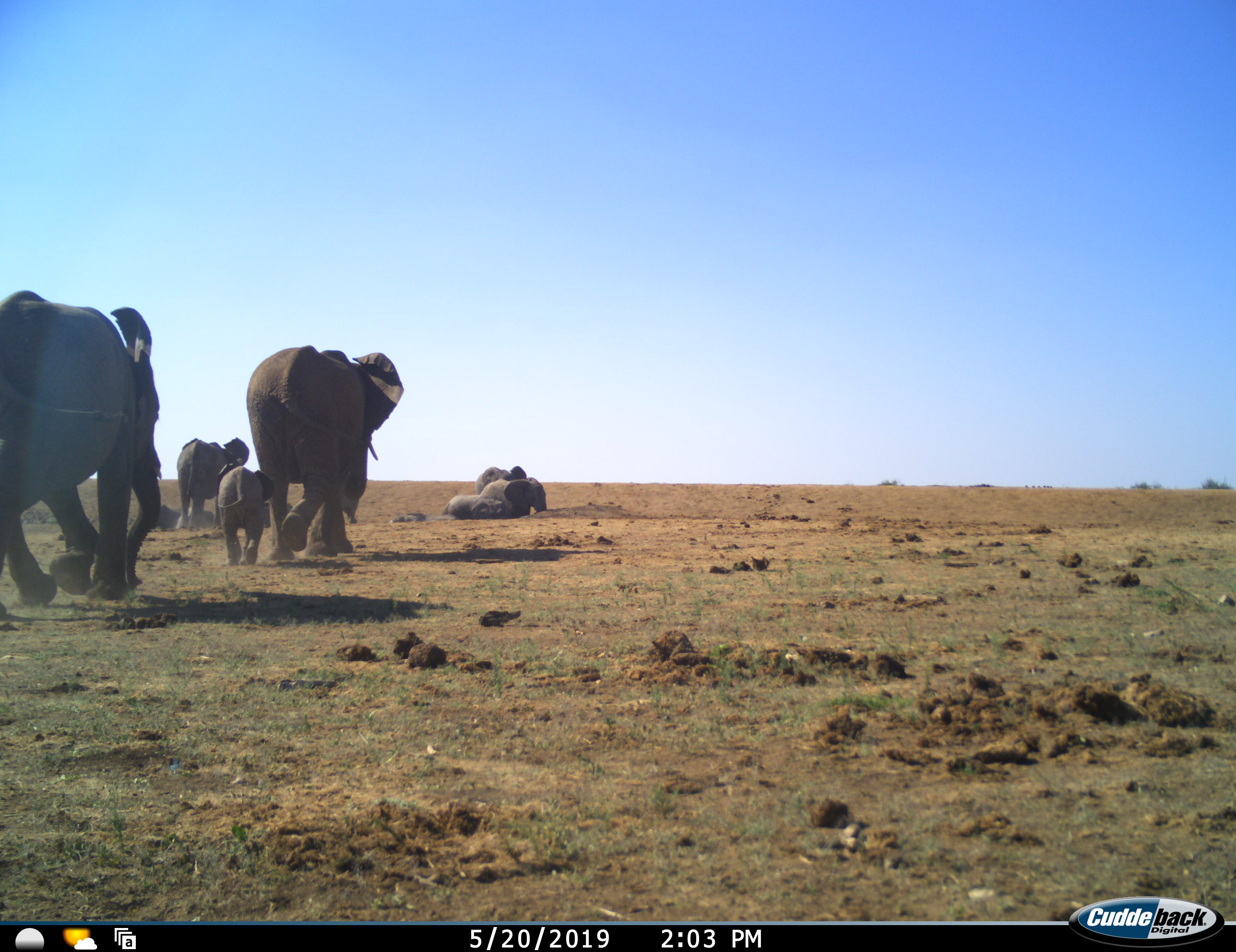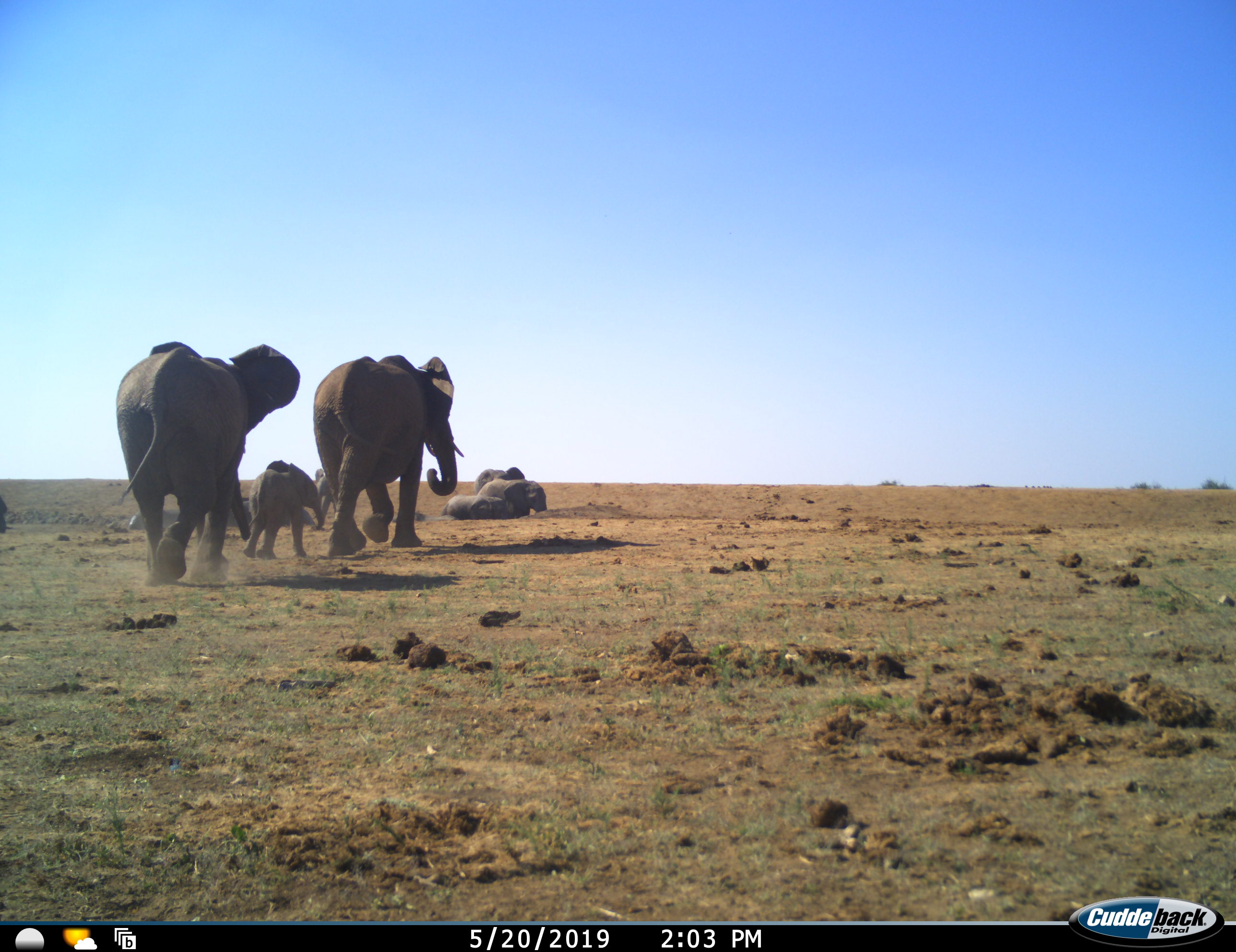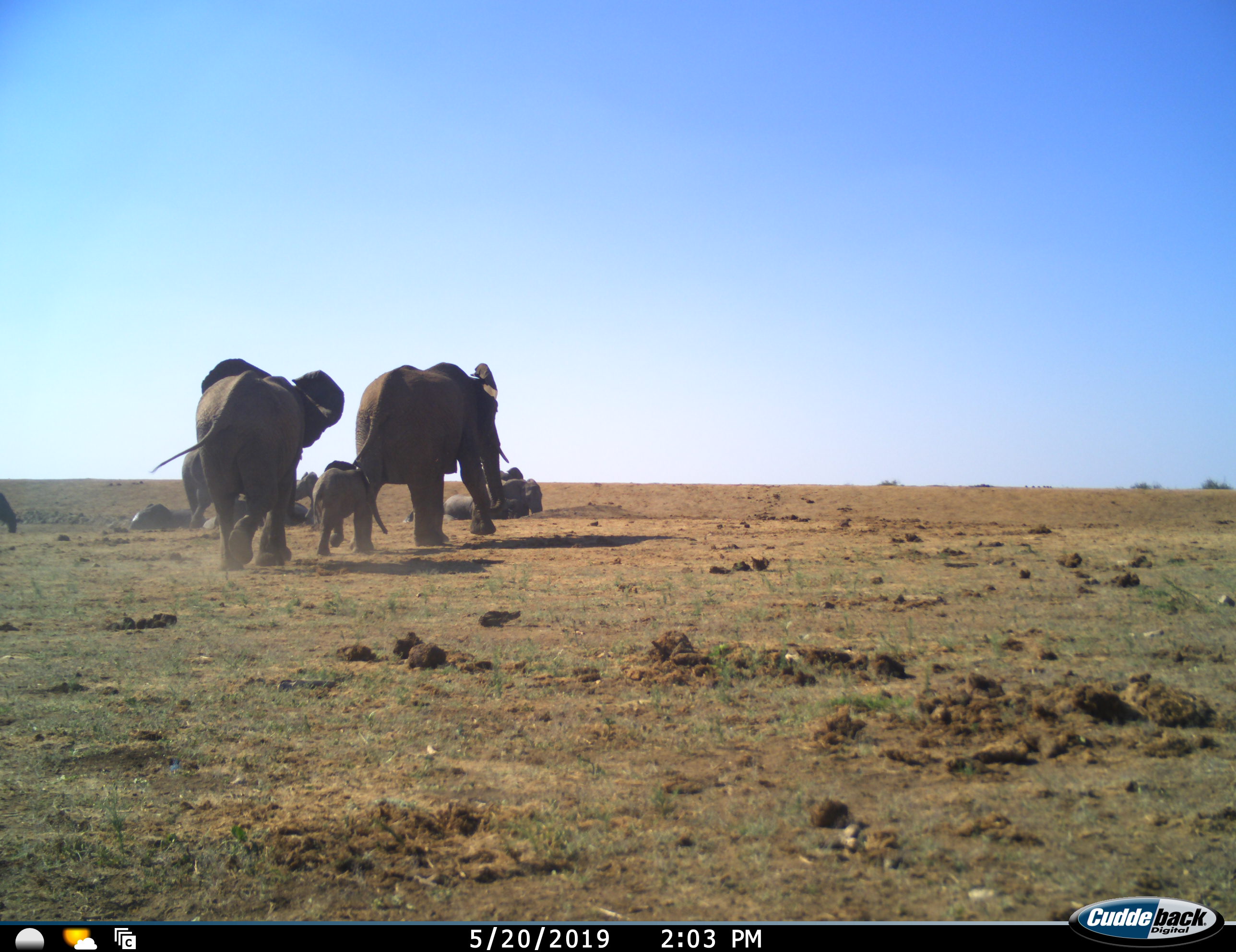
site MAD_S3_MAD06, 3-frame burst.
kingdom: Animalia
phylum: Chordata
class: Mammalia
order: Proboscidea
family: Elephantidae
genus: Loxodonta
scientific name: Loxodonta africana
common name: african bush elephant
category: elephant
Elephant (african bush elephant) (Loxodonta africana), count 10. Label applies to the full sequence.